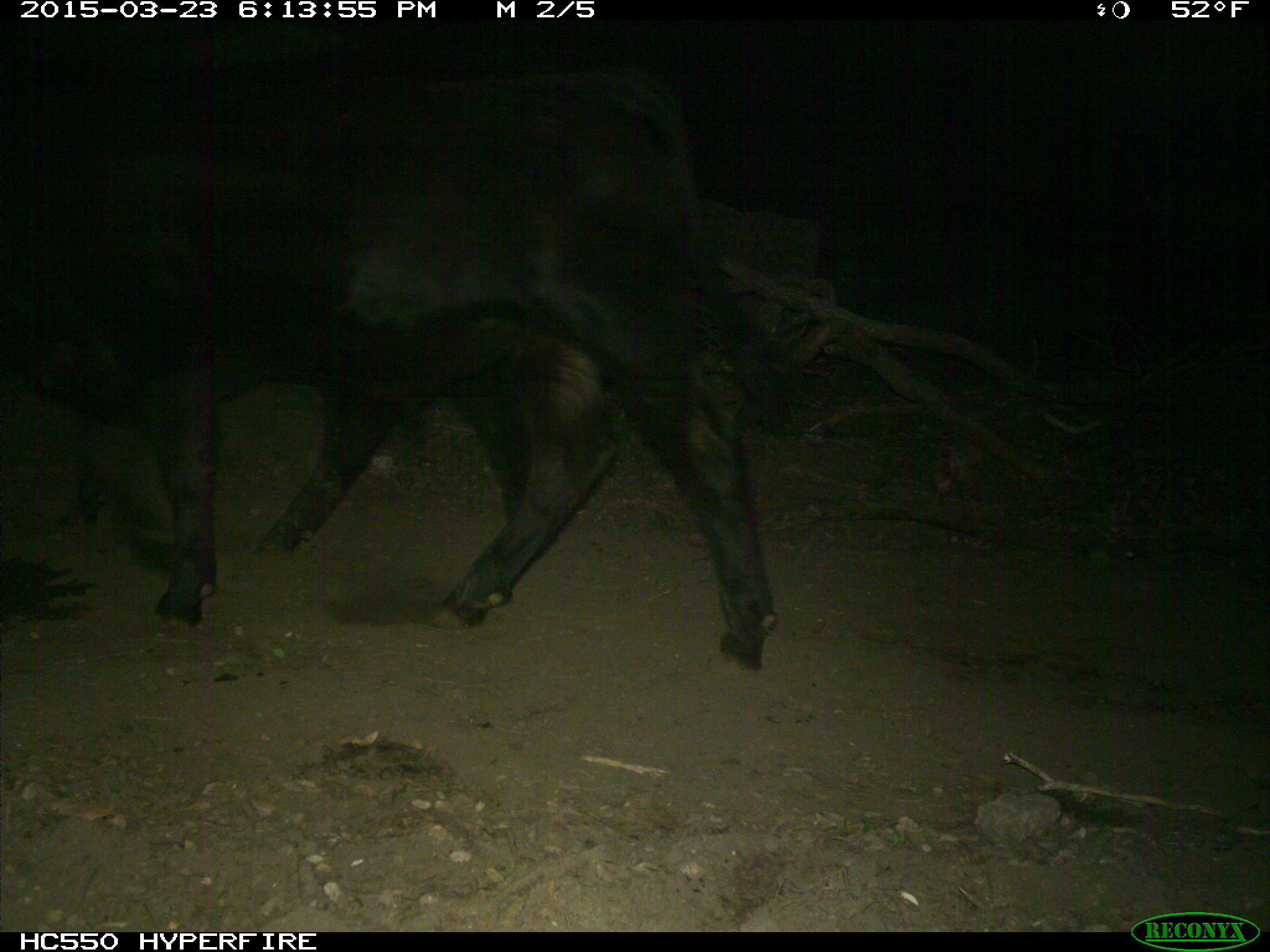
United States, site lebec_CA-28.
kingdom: Animalia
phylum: Chordata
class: Mammalia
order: Artiodactyla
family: Bovidae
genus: Bos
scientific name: Bos taurus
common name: domestic cow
Bos taurus (domestic cow).